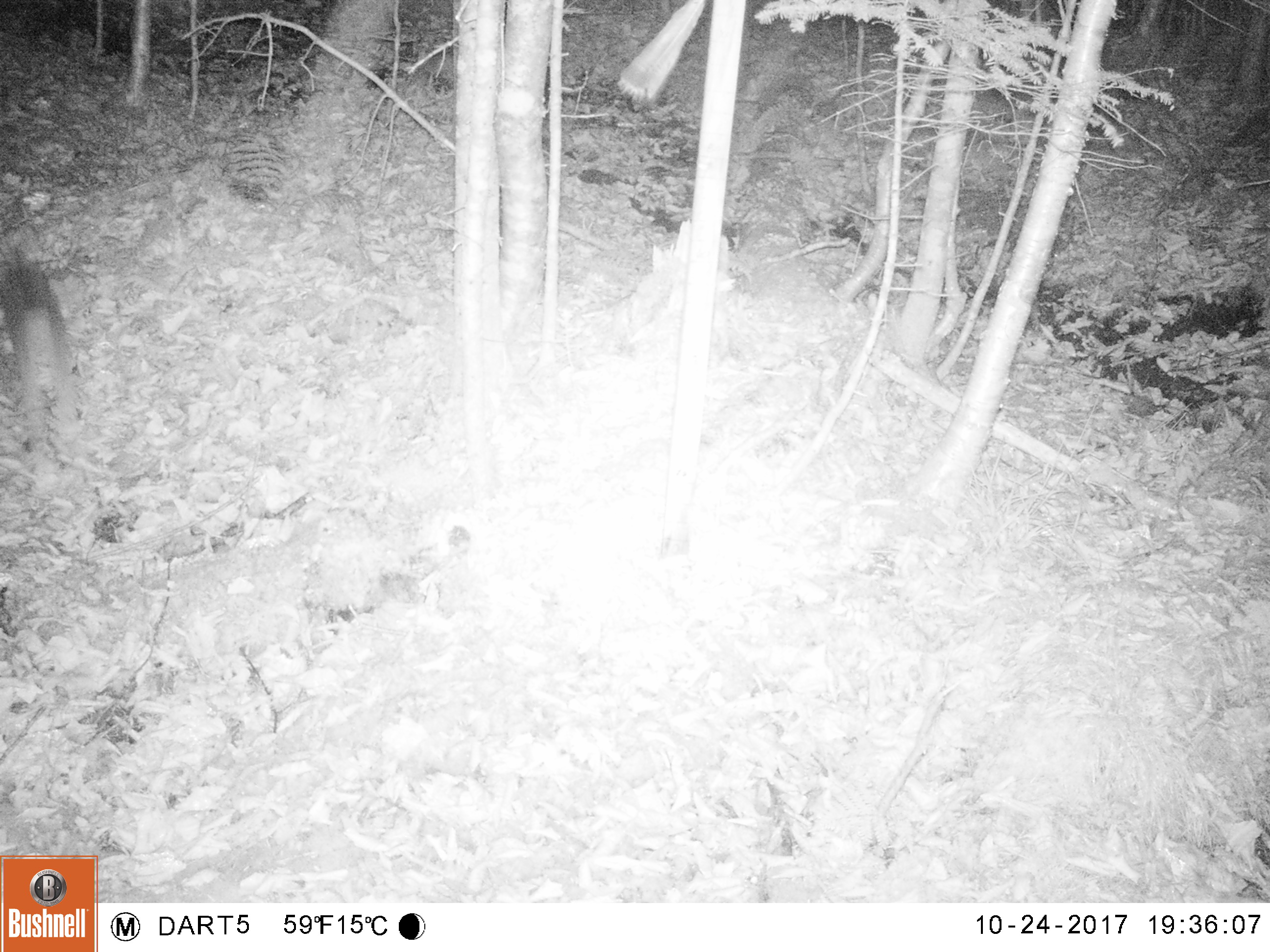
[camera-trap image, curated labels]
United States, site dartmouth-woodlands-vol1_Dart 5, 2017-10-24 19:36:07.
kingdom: Animalia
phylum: Chordata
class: Mammalia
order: Lagomorpha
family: Leporidae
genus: Lepus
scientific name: Lepus americanus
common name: snowshoe hare